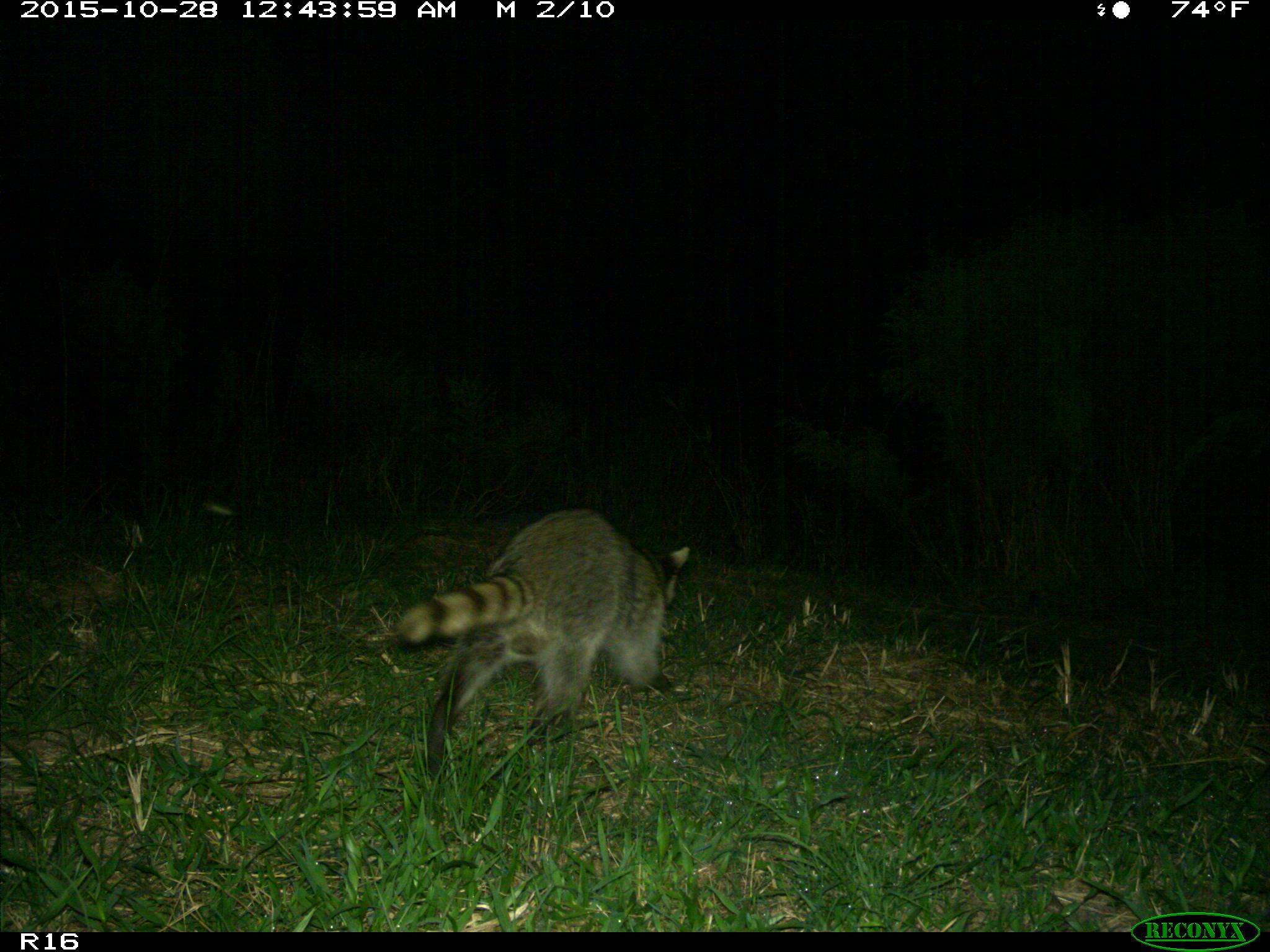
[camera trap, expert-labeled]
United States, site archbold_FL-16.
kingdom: Animalia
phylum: Chordata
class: Mammalia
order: Carnivora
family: Procyonidae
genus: Procyon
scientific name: Procyon lotor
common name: common raccoon